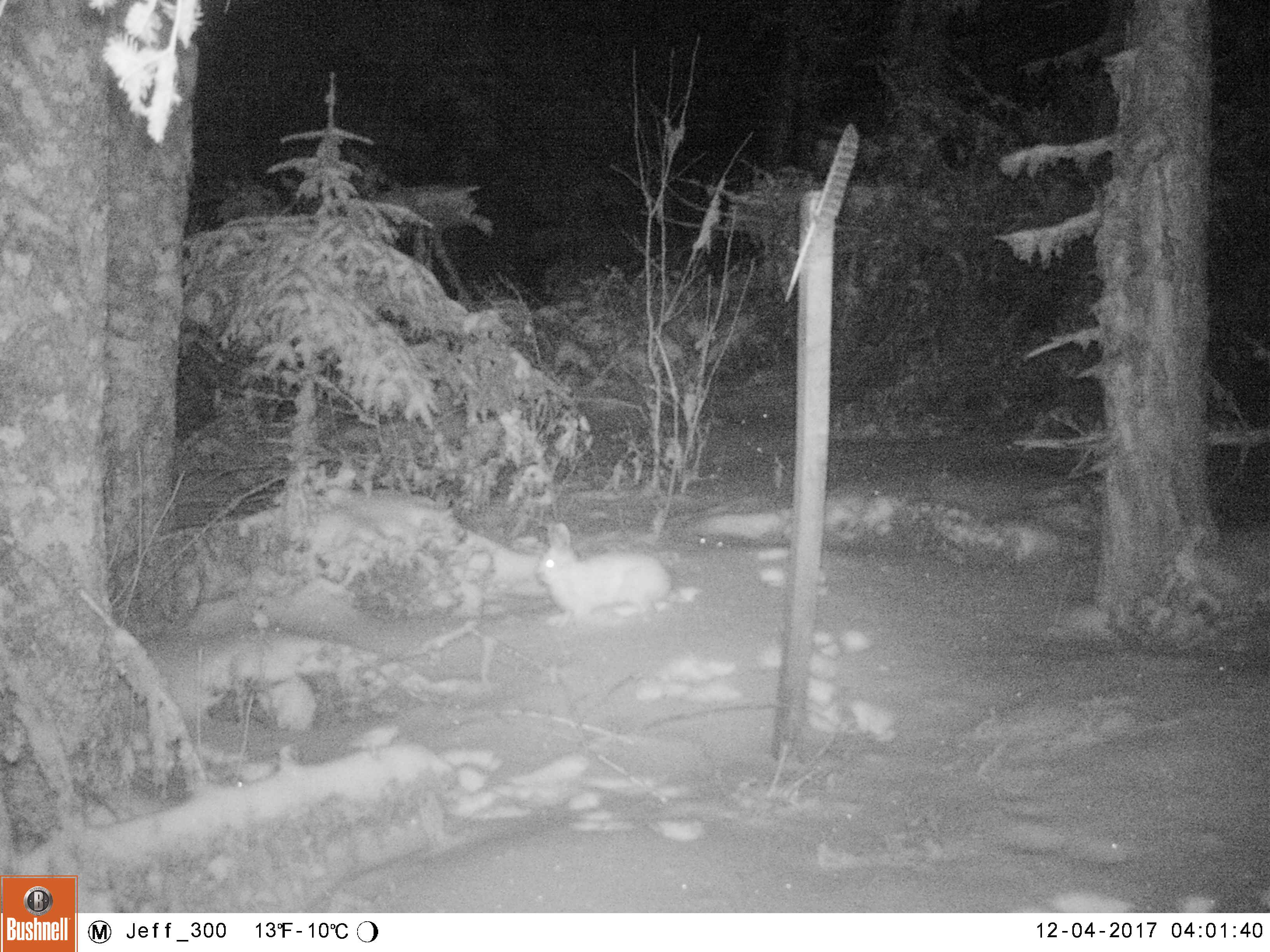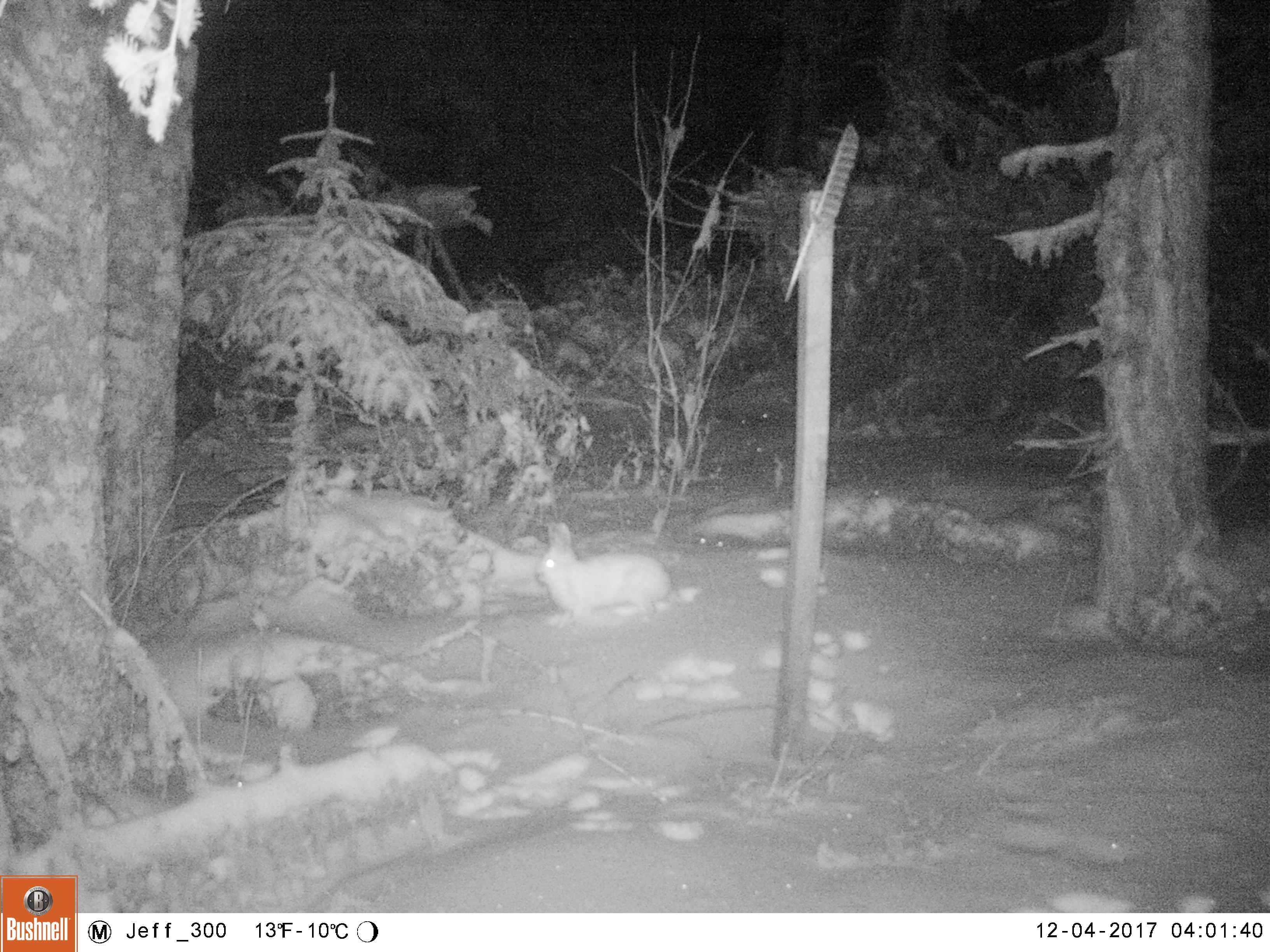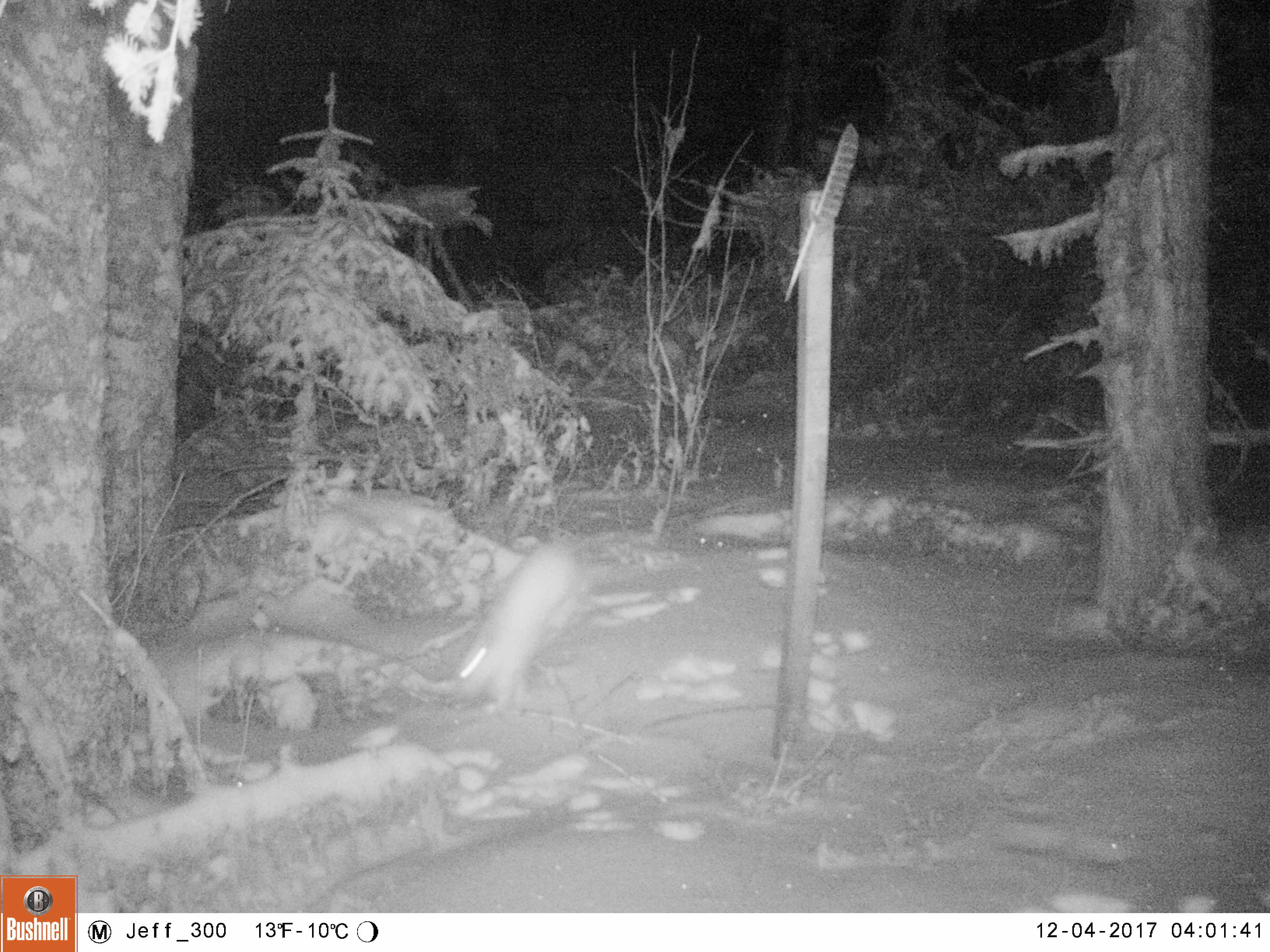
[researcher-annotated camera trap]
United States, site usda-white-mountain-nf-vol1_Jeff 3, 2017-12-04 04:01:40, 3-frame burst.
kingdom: Animalia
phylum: Chordata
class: Mammalia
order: Lagomorpha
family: Leporidae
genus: Lepus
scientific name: Lepus americanus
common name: snowshoe hare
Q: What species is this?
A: Snowshoe hare (Lepus americanus).